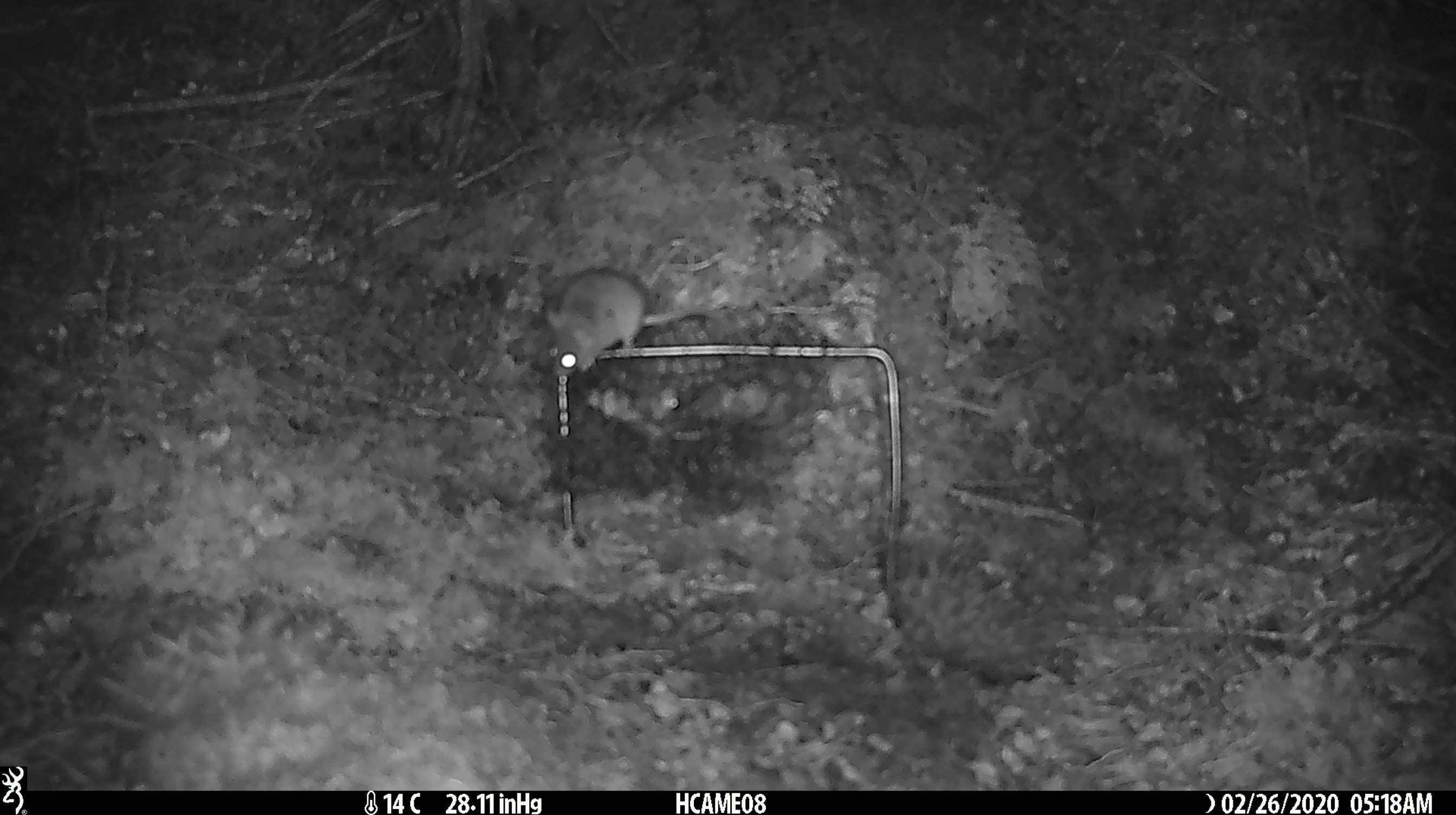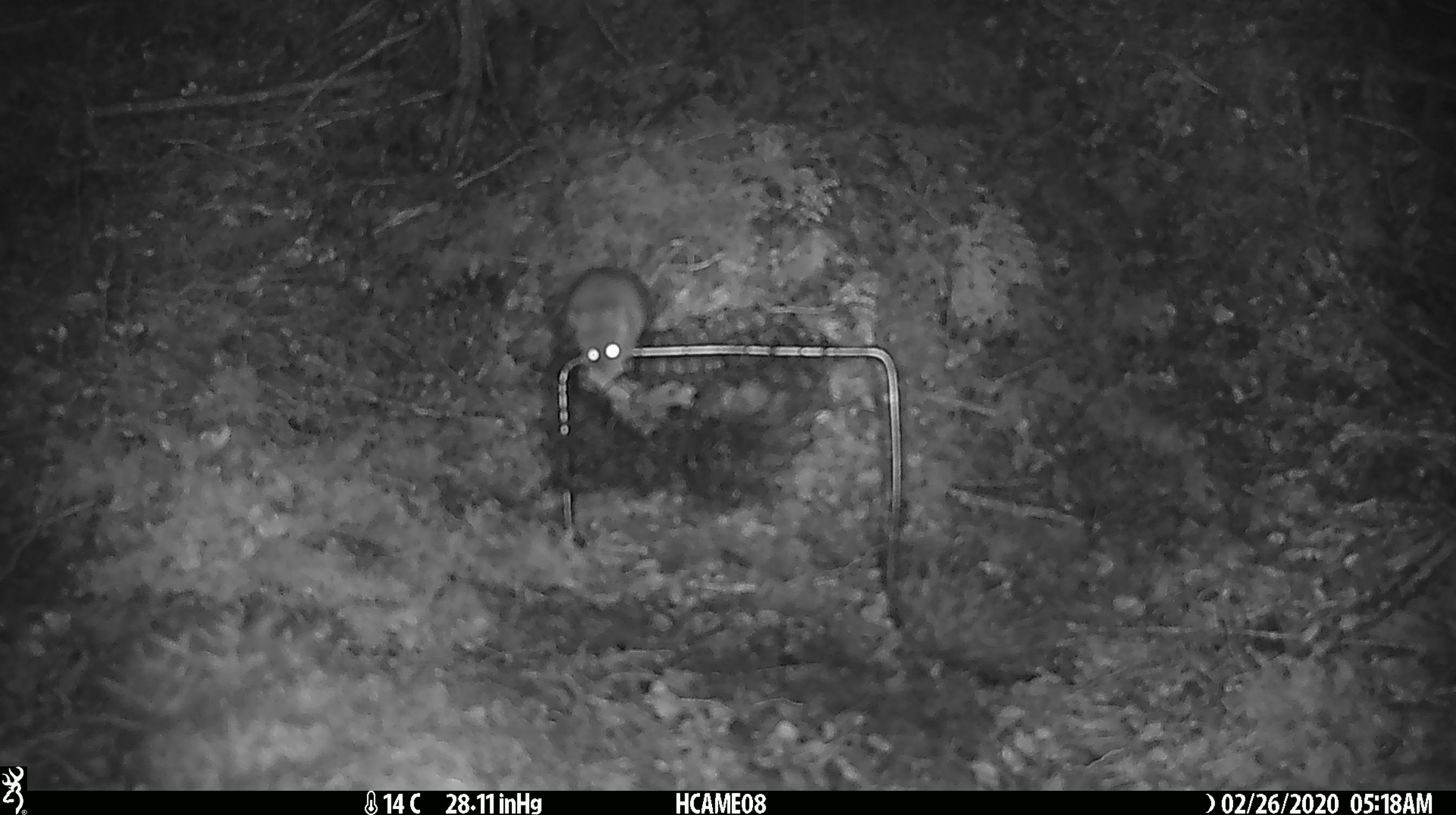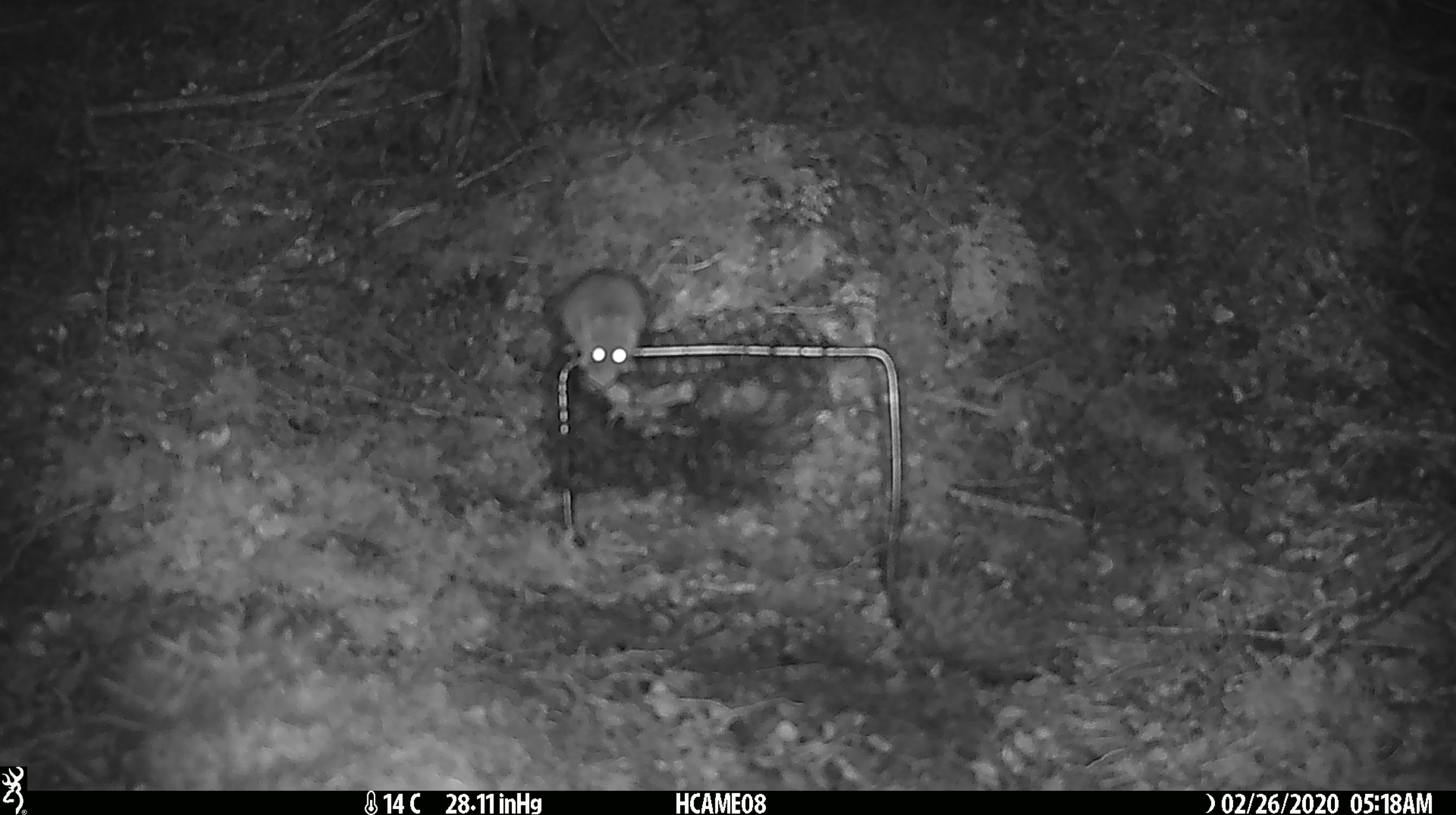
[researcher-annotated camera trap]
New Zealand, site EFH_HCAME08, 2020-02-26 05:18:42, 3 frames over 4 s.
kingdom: Animalia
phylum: Chordata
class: Mammalia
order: Rodentia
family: Muridae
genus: Mus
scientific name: Mus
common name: mouse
Mouse (Mus).